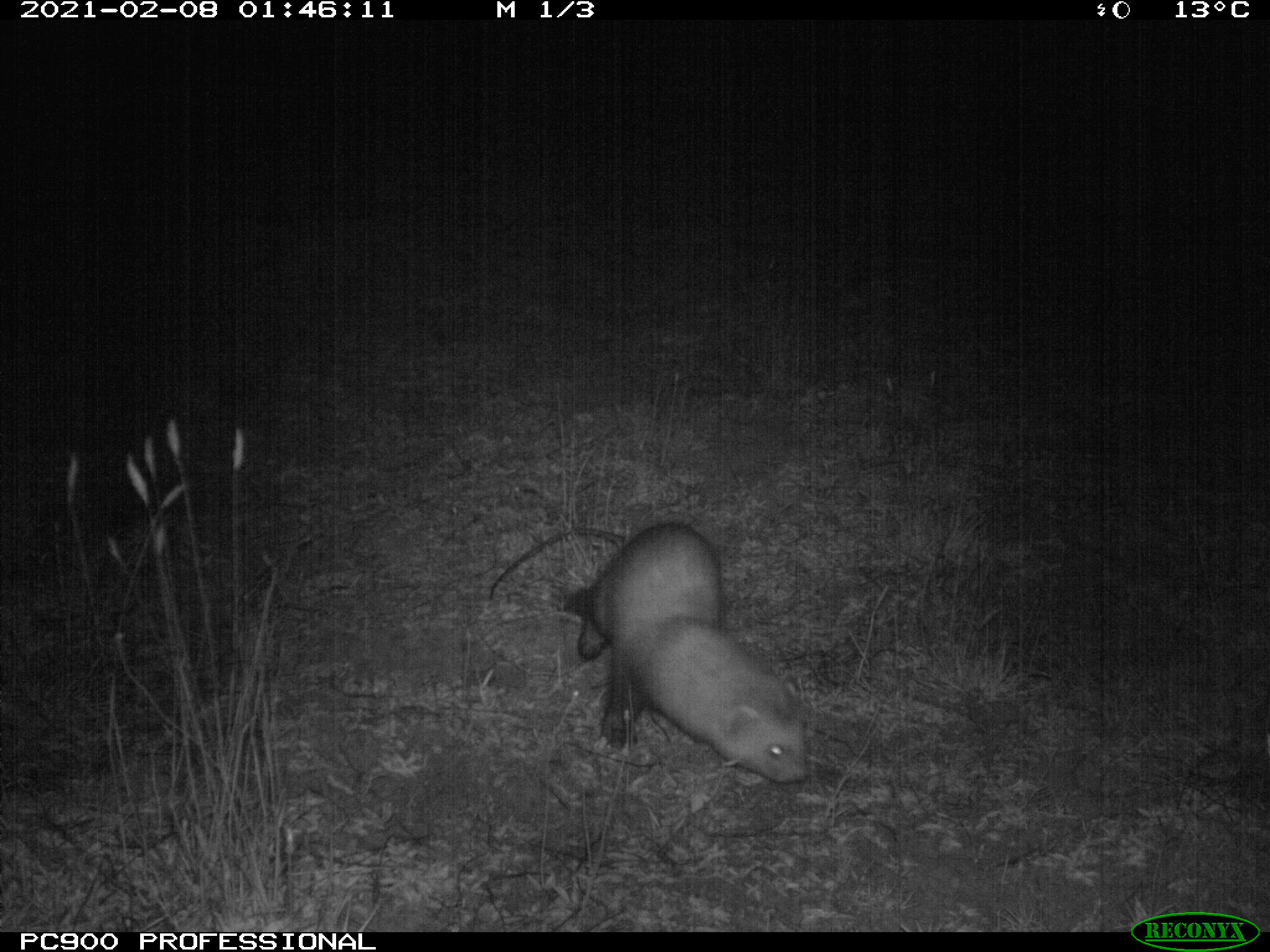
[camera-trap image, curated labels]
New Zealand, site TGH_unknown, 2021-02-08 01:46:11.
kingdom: Animalia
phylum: Chordata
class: Mammalia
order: Carnivora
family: Mustelidae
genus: Mustela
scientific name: Mustela furo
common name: ferret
Ferret (Mustela furo).